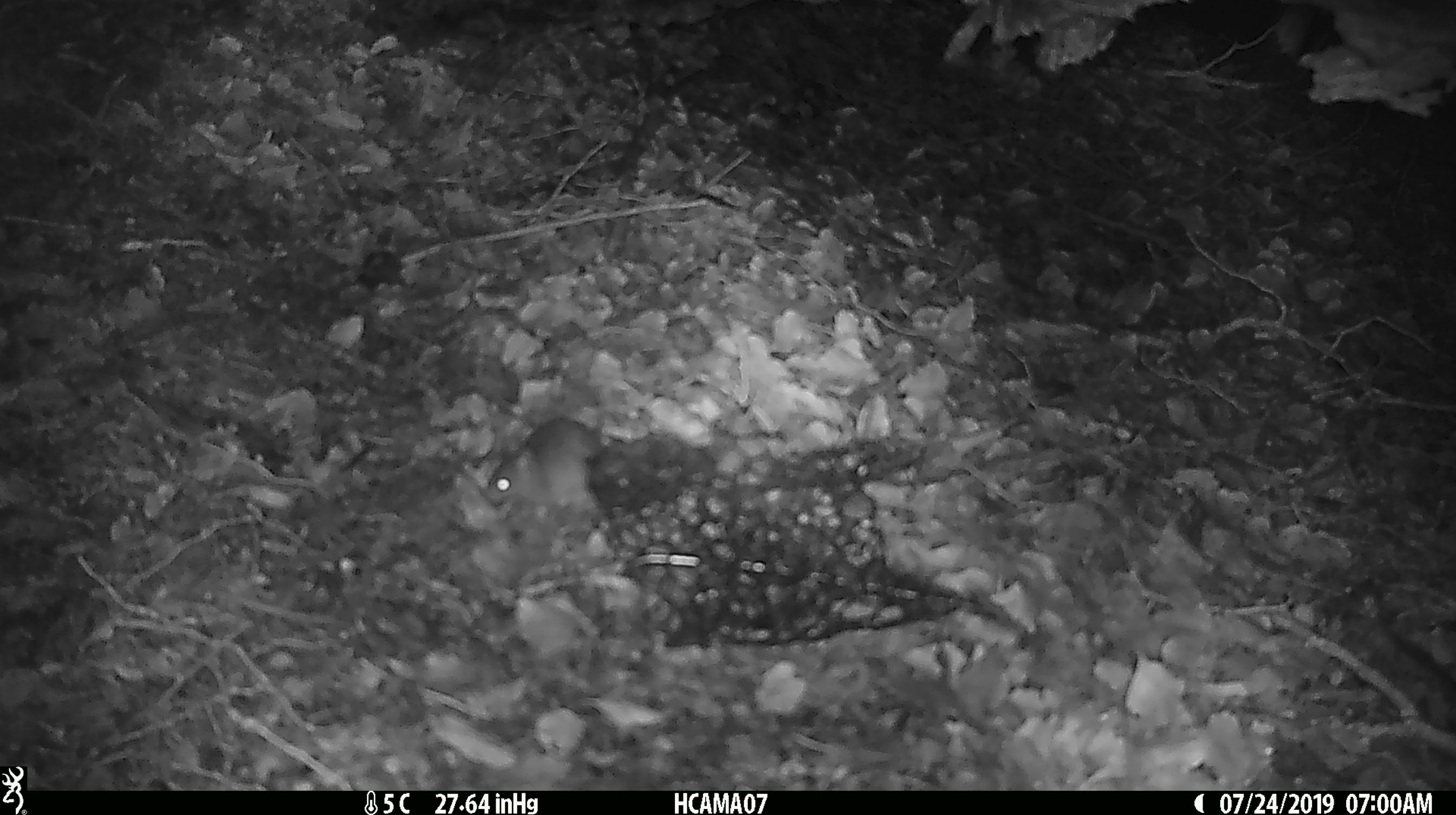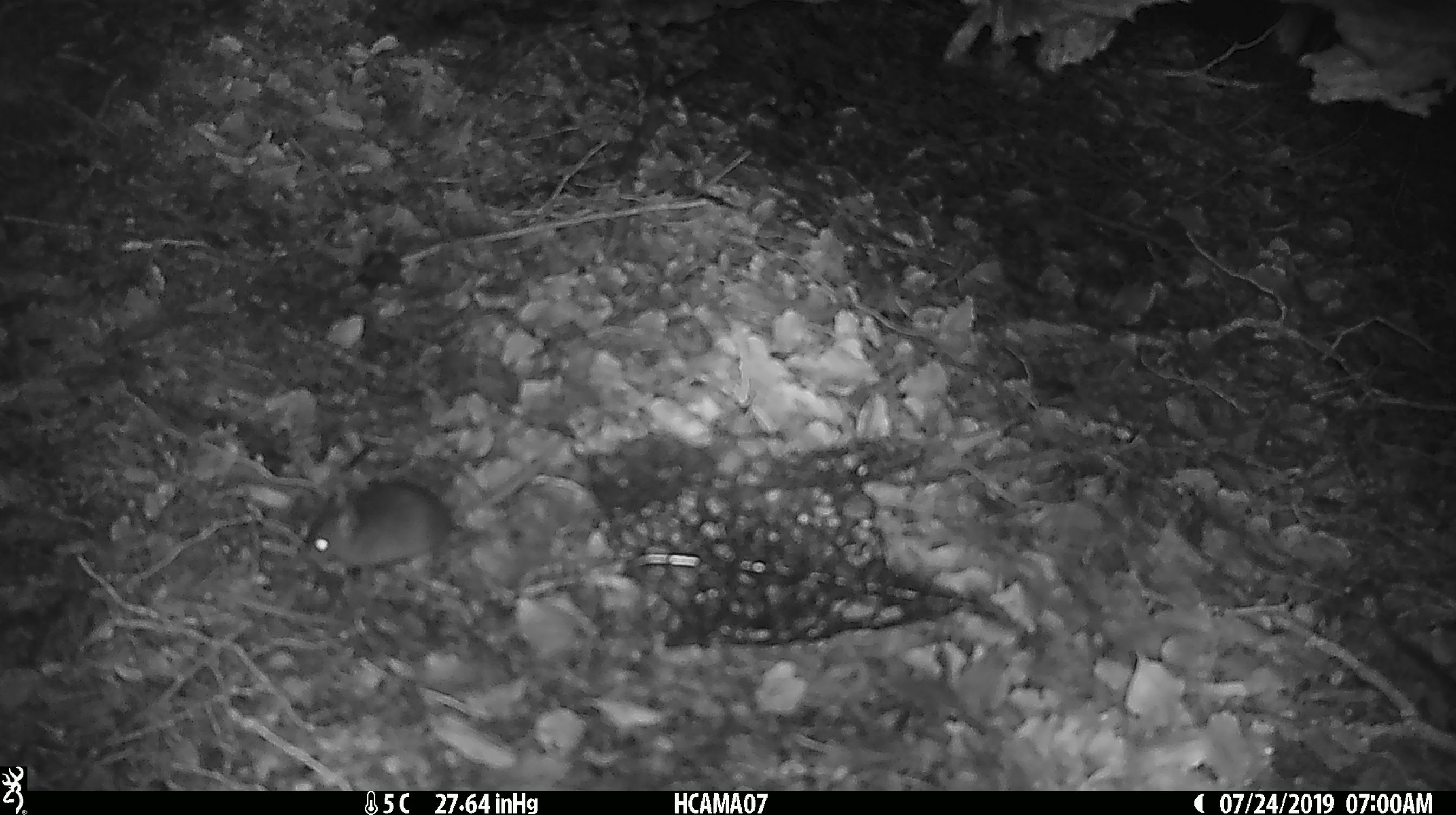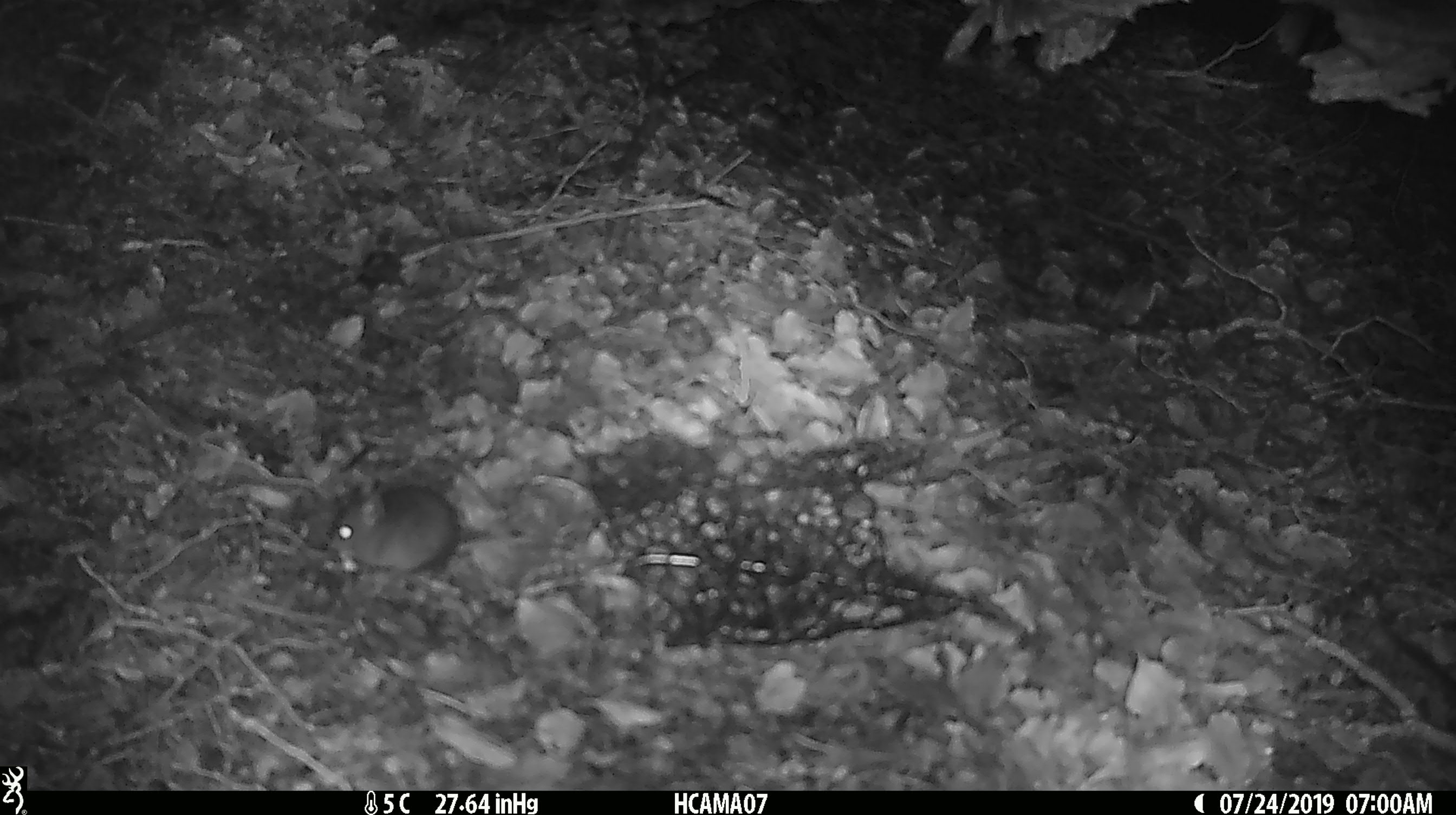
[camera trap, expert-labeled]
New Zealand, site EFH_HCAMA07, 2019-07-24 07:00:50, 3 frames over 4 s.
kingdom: Animalia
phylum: Chordata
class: Mammalia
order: Rodentia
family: Muridae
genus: Mus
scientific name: Mus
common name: mouse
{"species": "mouse (Mus)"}